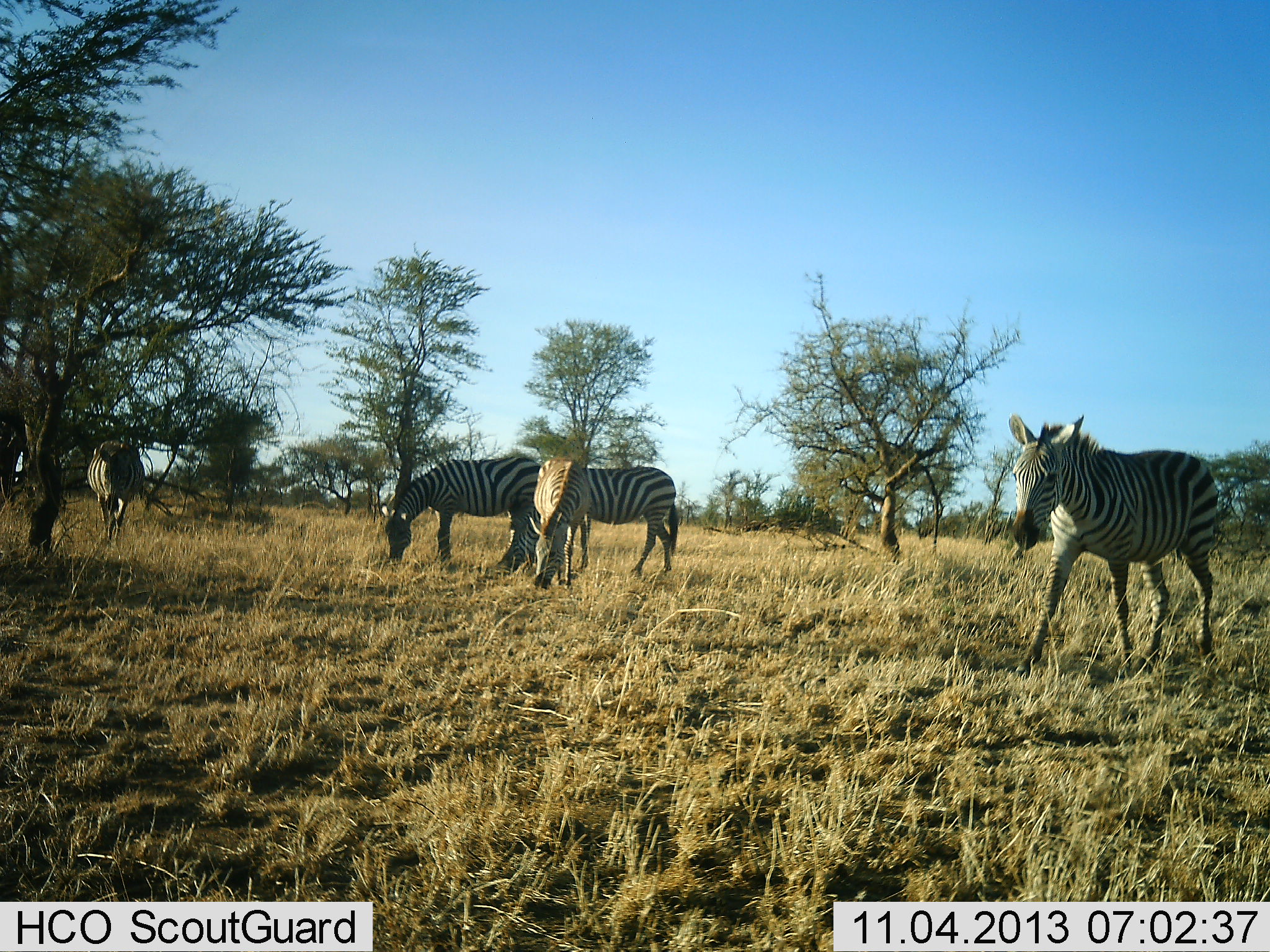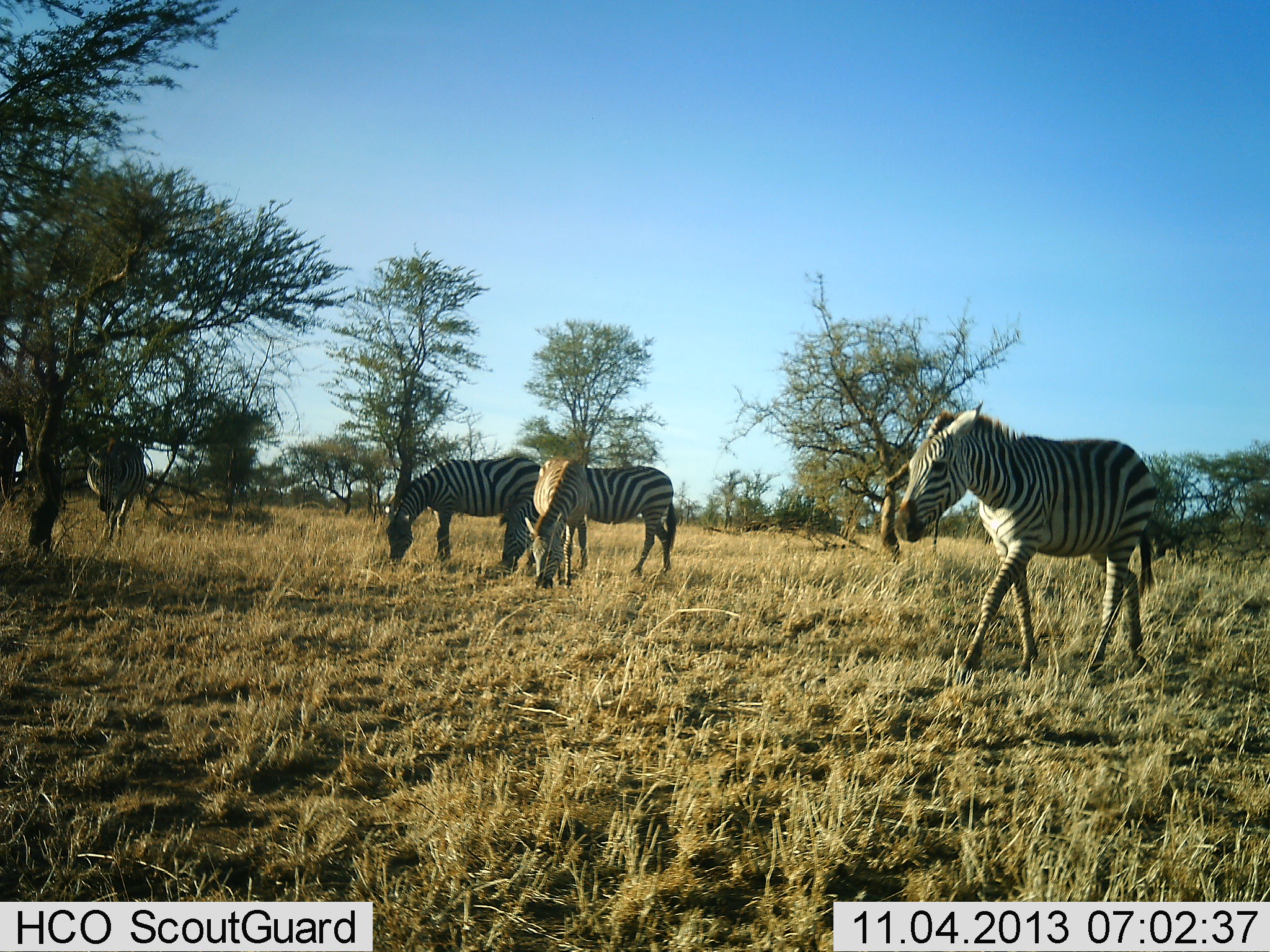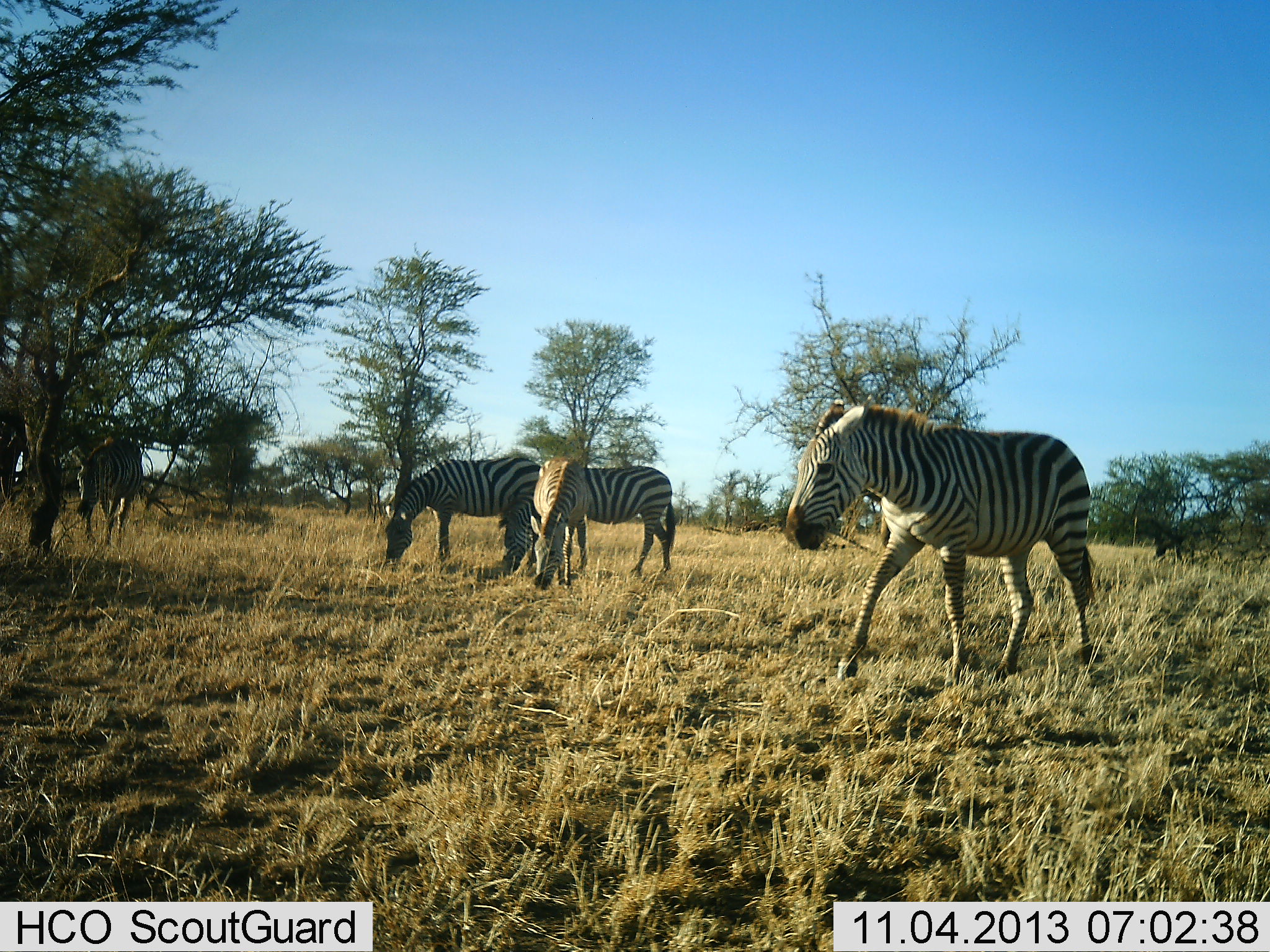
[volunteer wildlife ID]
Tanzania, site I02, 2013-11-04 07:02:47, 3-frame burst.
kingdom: Animalia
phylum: Chordata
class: Mammalia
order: Perissodactyla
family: Equidae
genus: Equus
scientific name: Equus quagga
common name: plains zebra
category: zebra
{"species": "zebra (plains zebra) (Equus quagga)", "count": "5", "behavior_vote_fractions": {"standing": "40%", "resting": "0%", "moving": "80%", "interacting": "0%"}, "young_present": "10%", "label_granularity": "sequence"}